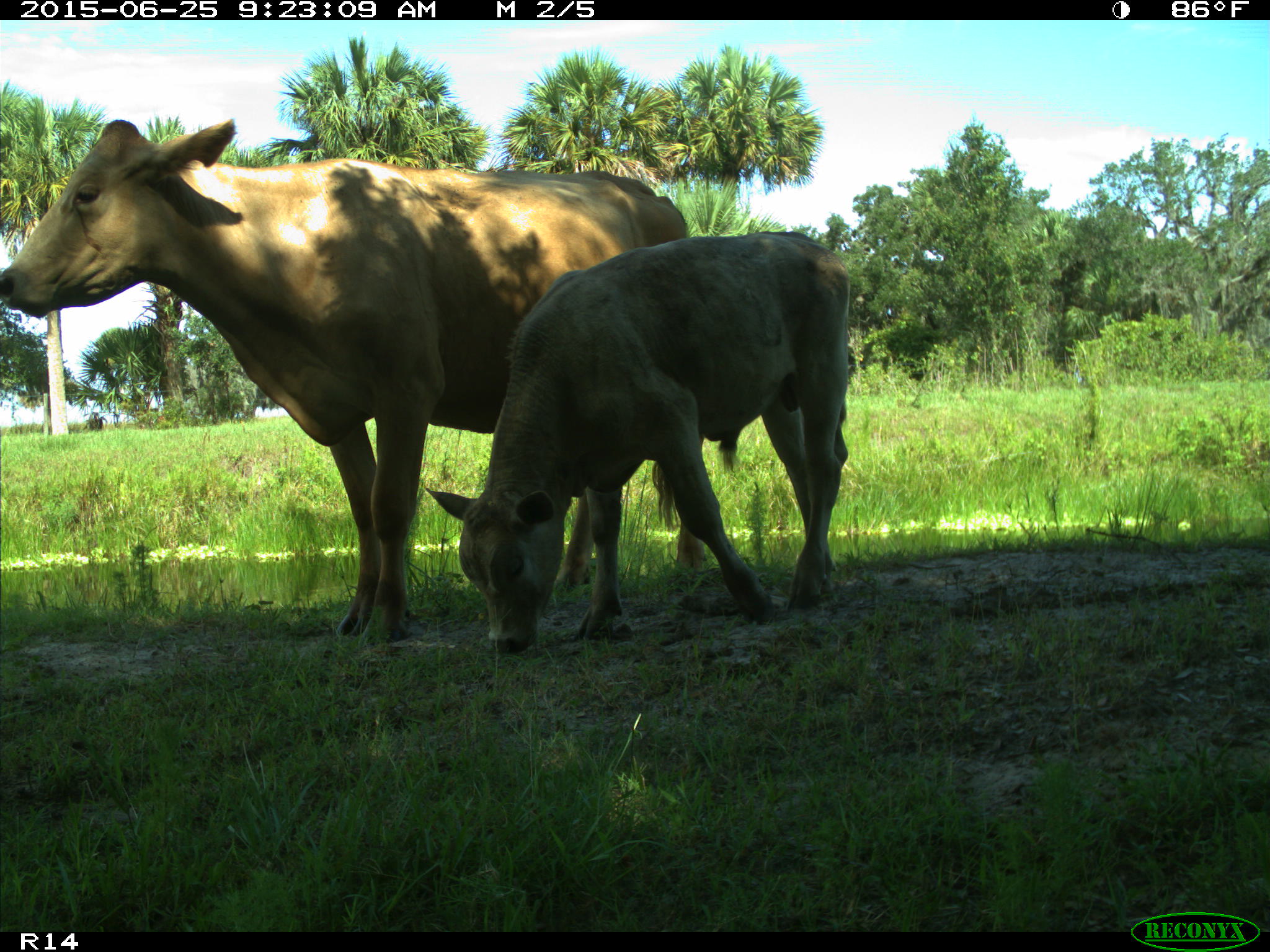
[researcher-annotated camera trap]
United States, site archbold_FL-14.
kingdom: Animalia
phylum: Chordata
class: Mammalia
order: Artiodactyla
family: Bovidae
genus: Bos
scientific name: Bos taurus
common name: domestic cow